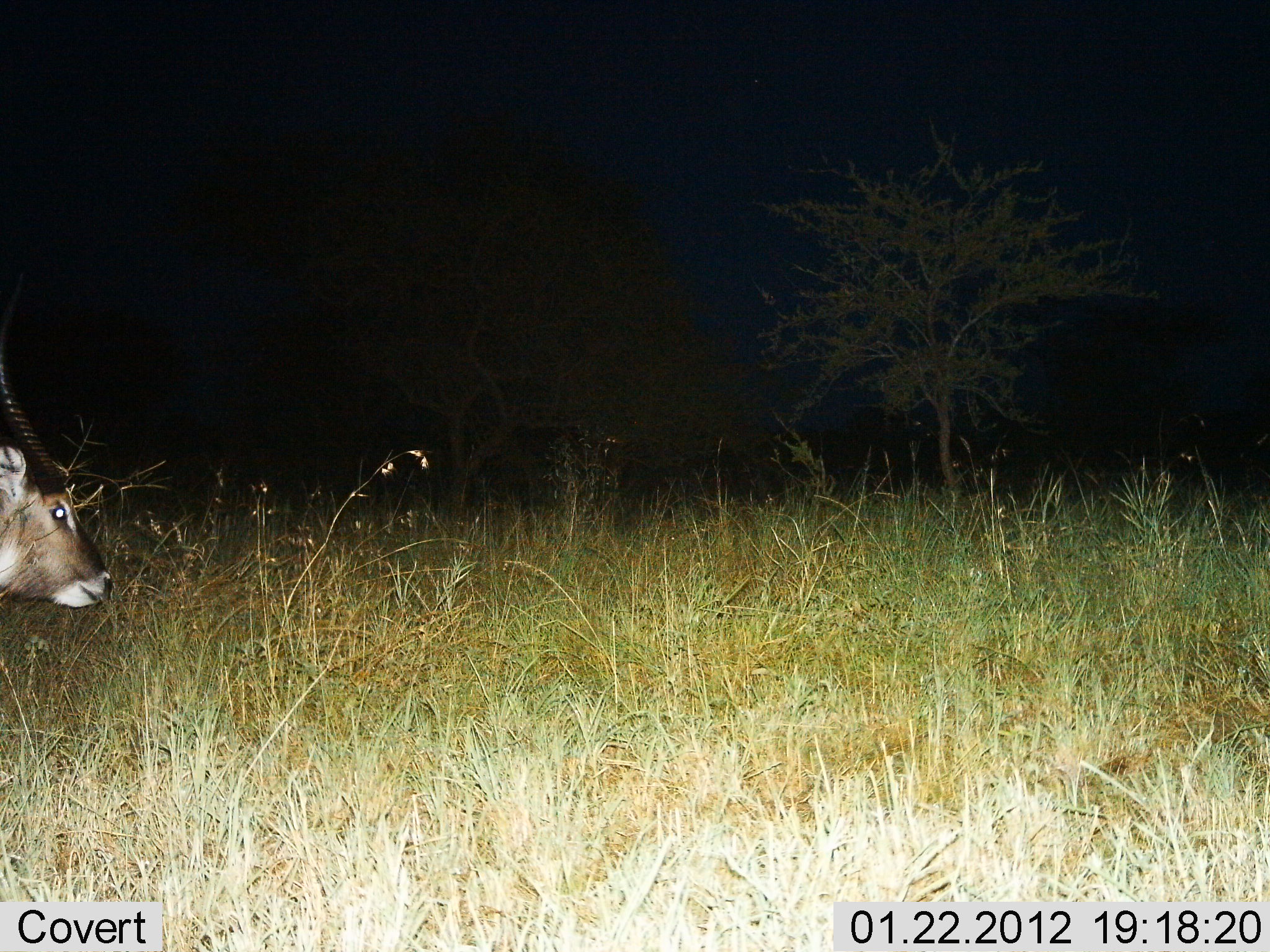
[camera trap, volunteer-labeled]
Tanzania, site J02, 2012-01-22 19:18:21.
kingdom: Animalia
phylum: Chordata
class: Mammalia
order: Artiodactyla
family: Bovidae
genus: Kobus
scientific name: Kobus ellipsiprymnus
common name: waterbuck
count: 1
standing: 65%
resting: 0%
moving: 40%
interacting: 0%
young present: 0%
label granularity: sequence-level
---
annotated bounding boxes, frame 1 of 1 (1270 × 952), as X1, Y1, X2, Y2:
animal: 0, 354, 114, 627